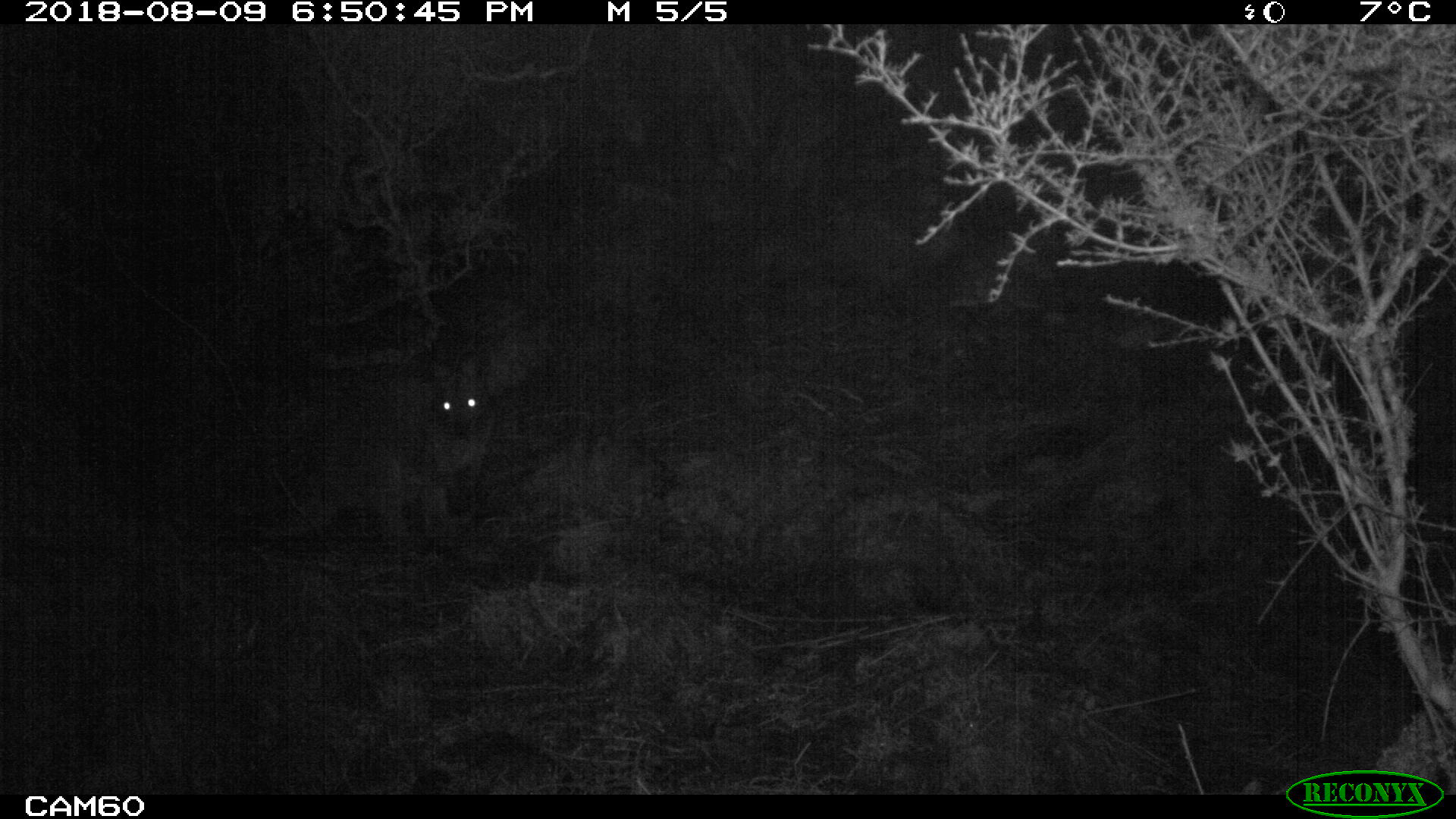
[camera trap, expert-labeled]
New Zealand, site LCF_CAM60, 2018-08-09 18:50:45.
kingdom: Animalia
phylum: Chordata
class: Mammalia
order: Diprotodontia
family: Macropodidae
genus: Notamacropus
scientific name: Notamacropus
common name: wallaby